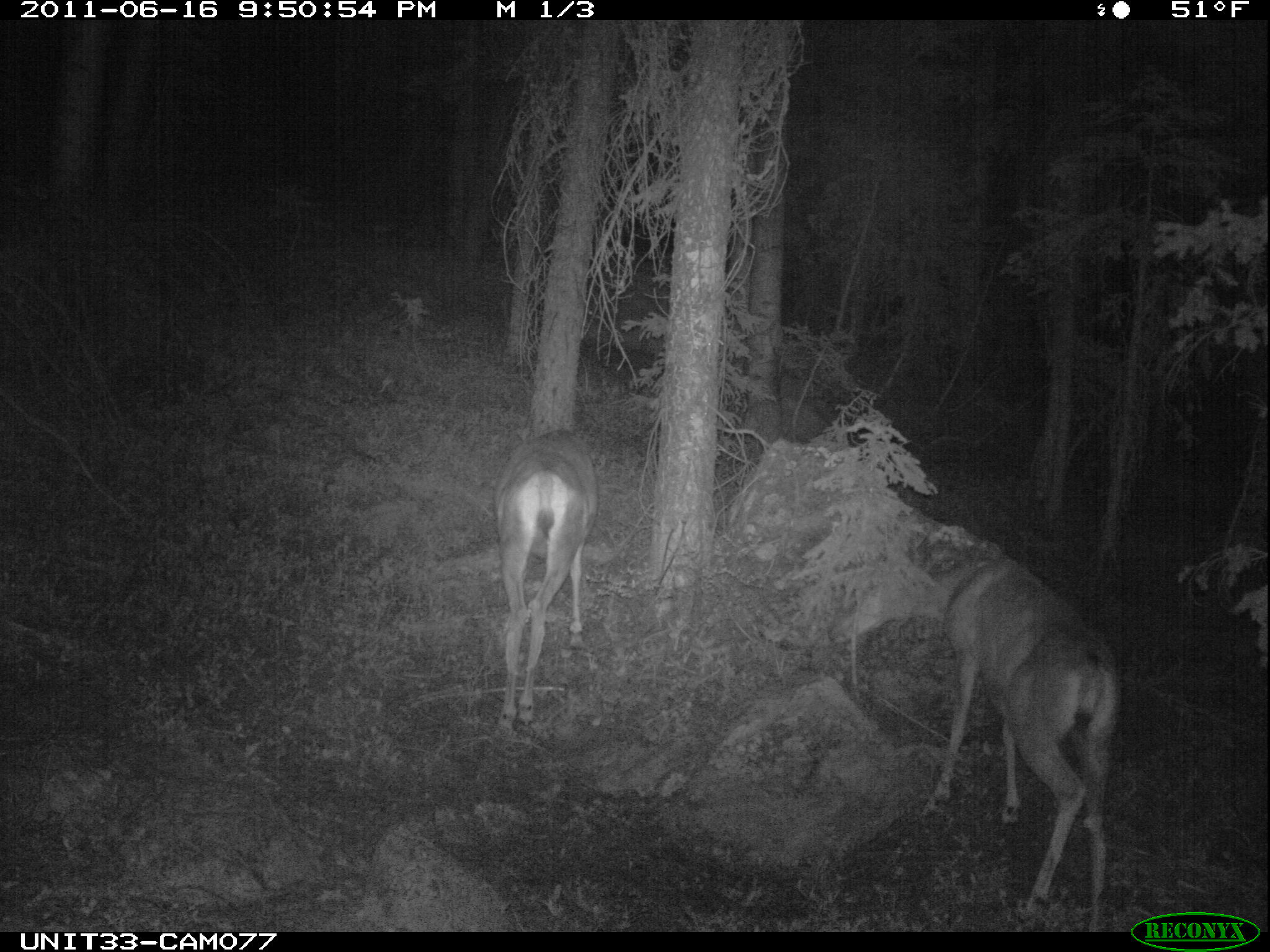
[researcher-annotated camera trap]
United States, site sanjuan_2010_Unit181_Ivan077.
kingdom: Animalia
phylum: Chordata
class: Mammalia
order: Artiodactyla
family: Cervidae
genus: Odocoileus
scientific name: Odocoileus hemionus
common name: mule deer